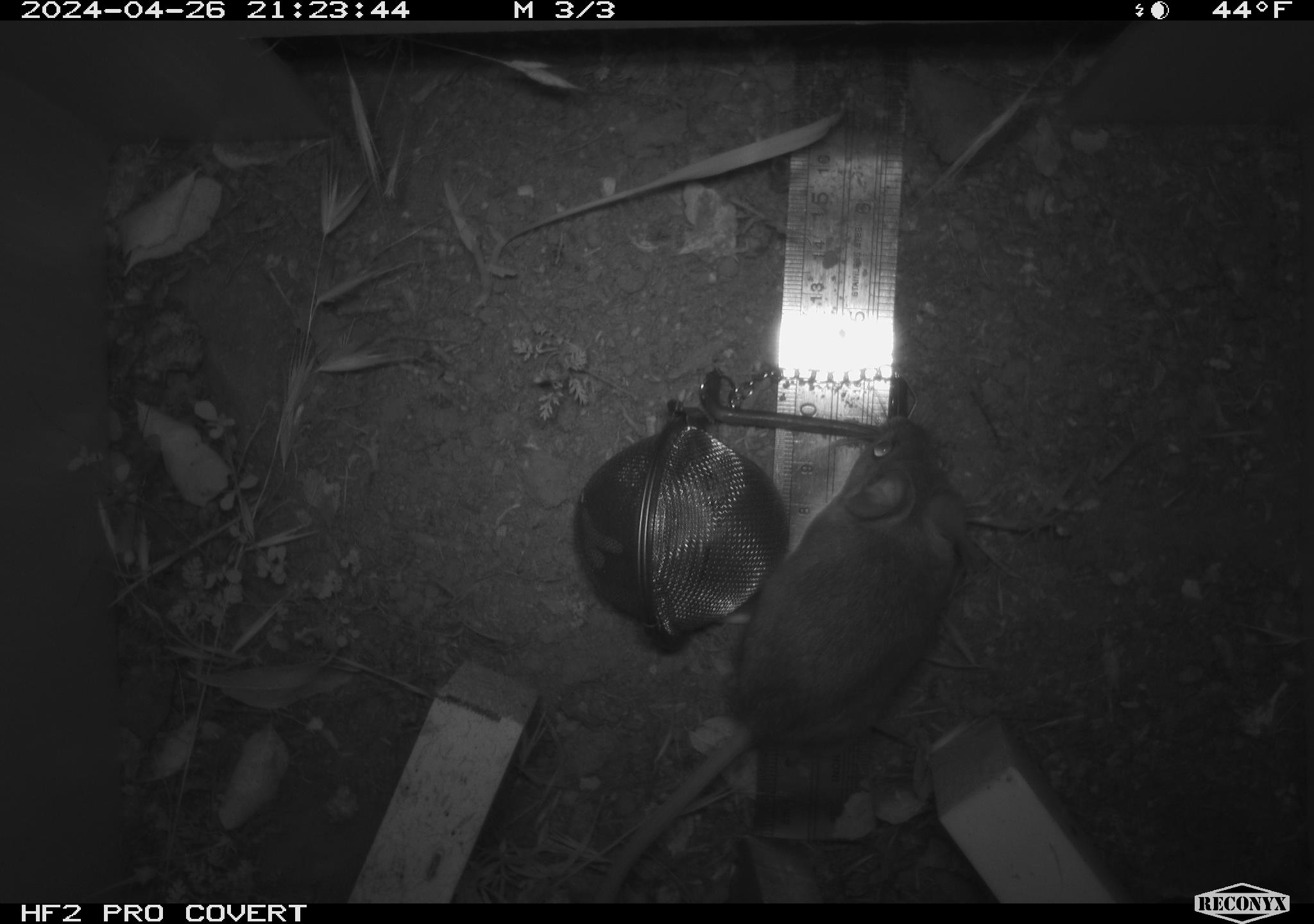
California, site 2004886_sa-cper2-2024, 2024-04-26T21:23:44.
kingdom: Animalia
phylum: Chordata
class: Mammalia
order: Rodentia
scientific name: Rodentia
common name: rodent